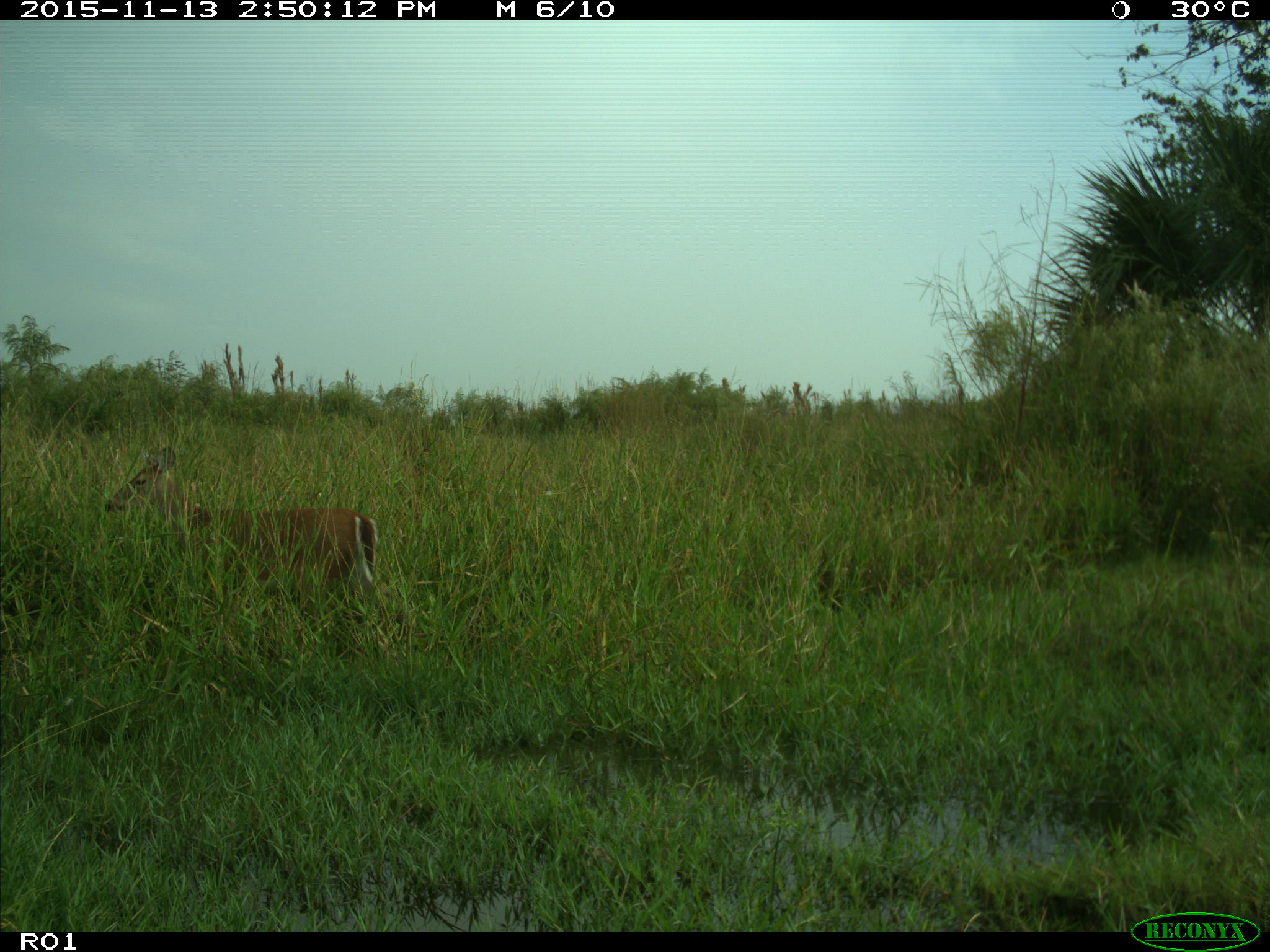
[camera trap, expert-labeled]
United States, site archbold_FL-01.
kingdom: Animalia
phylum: Chordata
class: Mammalia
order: Artiodactyla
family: Cervidae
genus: Odocoileus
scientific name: Odocoileus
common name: deer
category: unidentified deer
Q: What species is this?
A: Unidentified deer (deer) (Odocoileus).